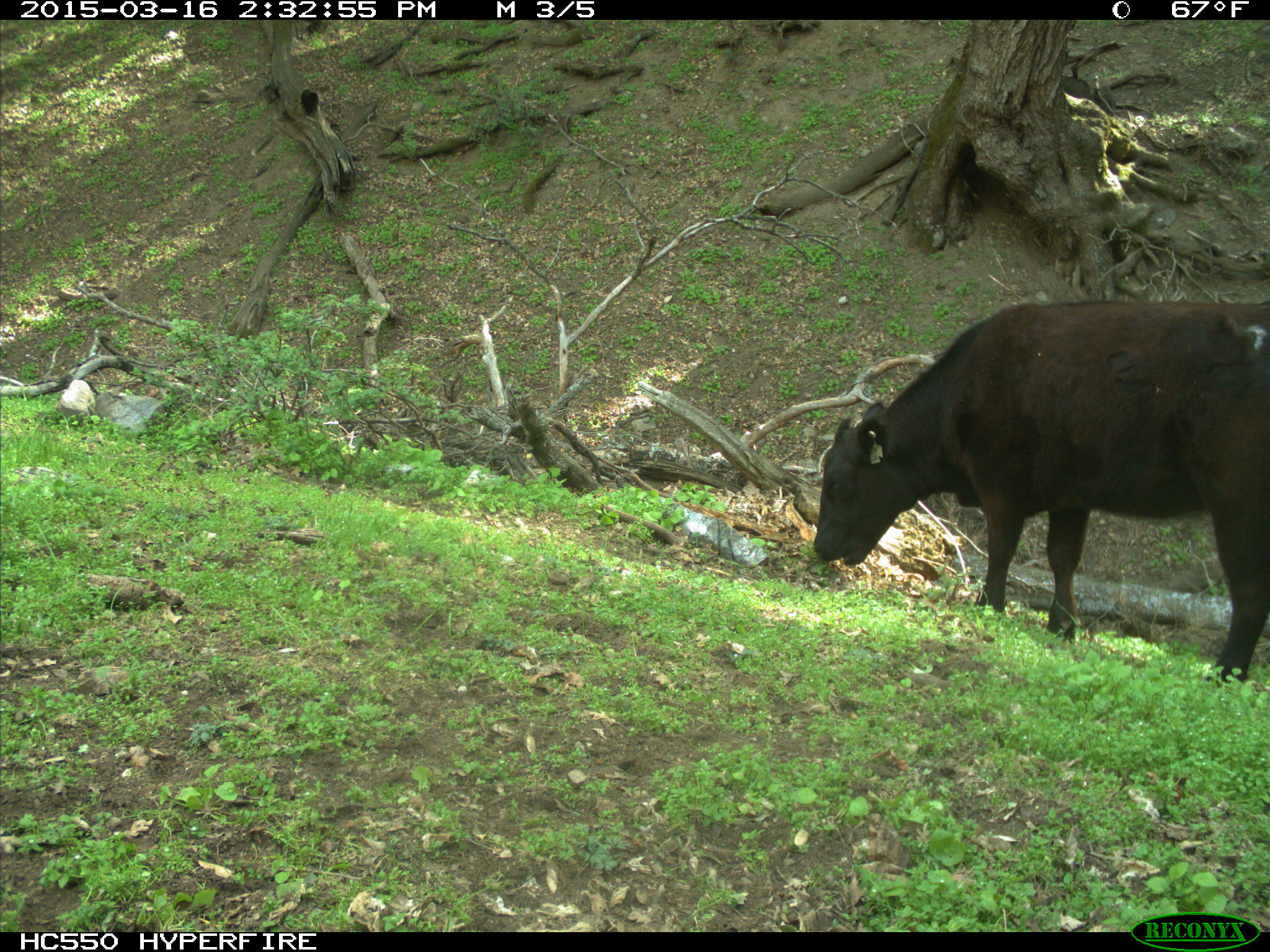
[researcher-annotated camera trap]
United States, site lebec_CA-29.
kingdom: Animalia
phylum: Chordata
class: Mammalia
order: Artiodactyla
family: Bovidae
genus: Bos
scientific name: Bos taurus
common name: domestic cow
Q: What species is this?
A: Bos taurus (domestic cow).